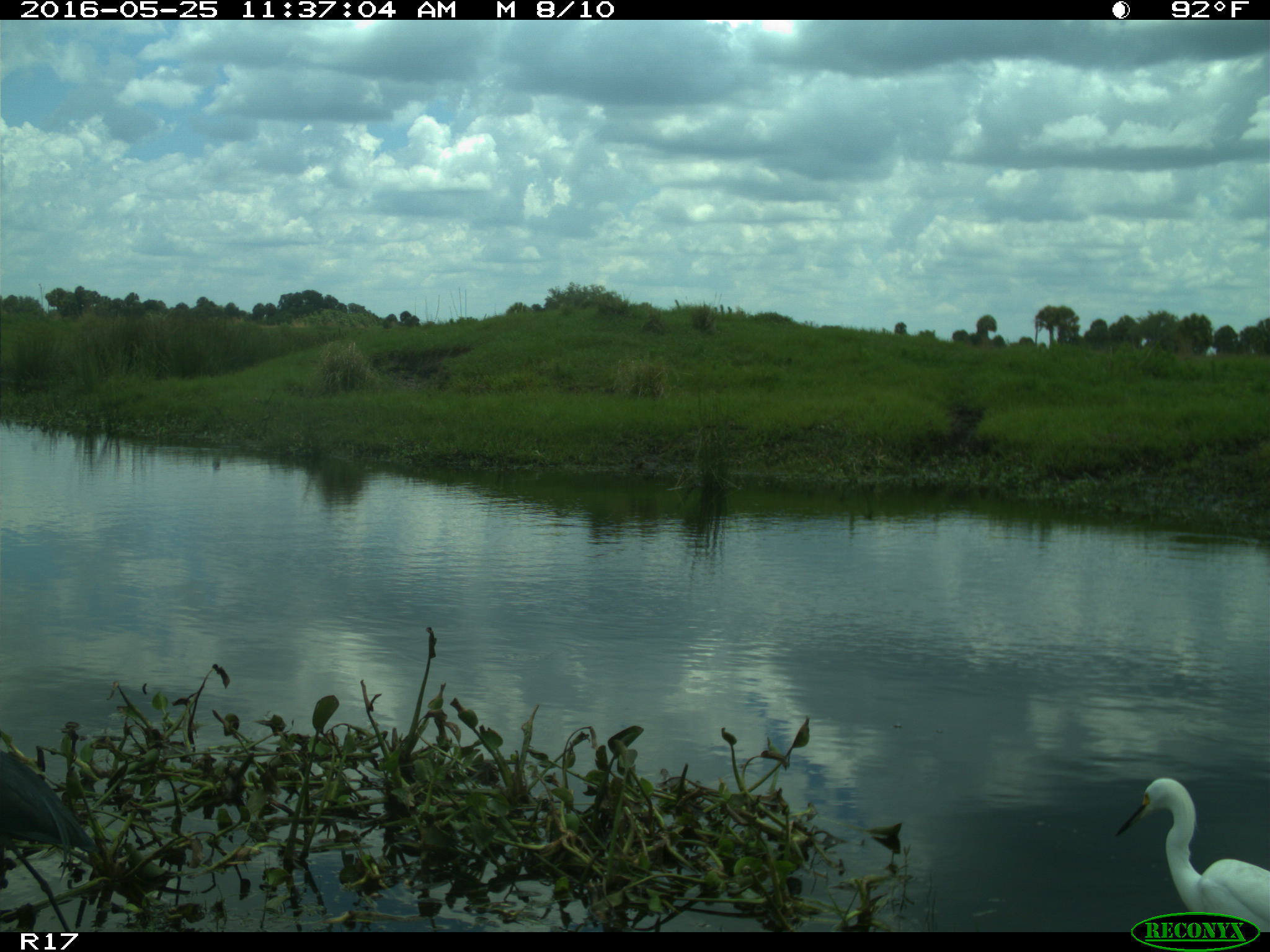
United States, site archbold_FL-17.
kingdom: Animalia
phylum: Chordata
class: Aves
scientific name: Aves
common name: birds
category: unidentified bird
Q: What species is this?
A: Unidentified bird (birds) (Aves).